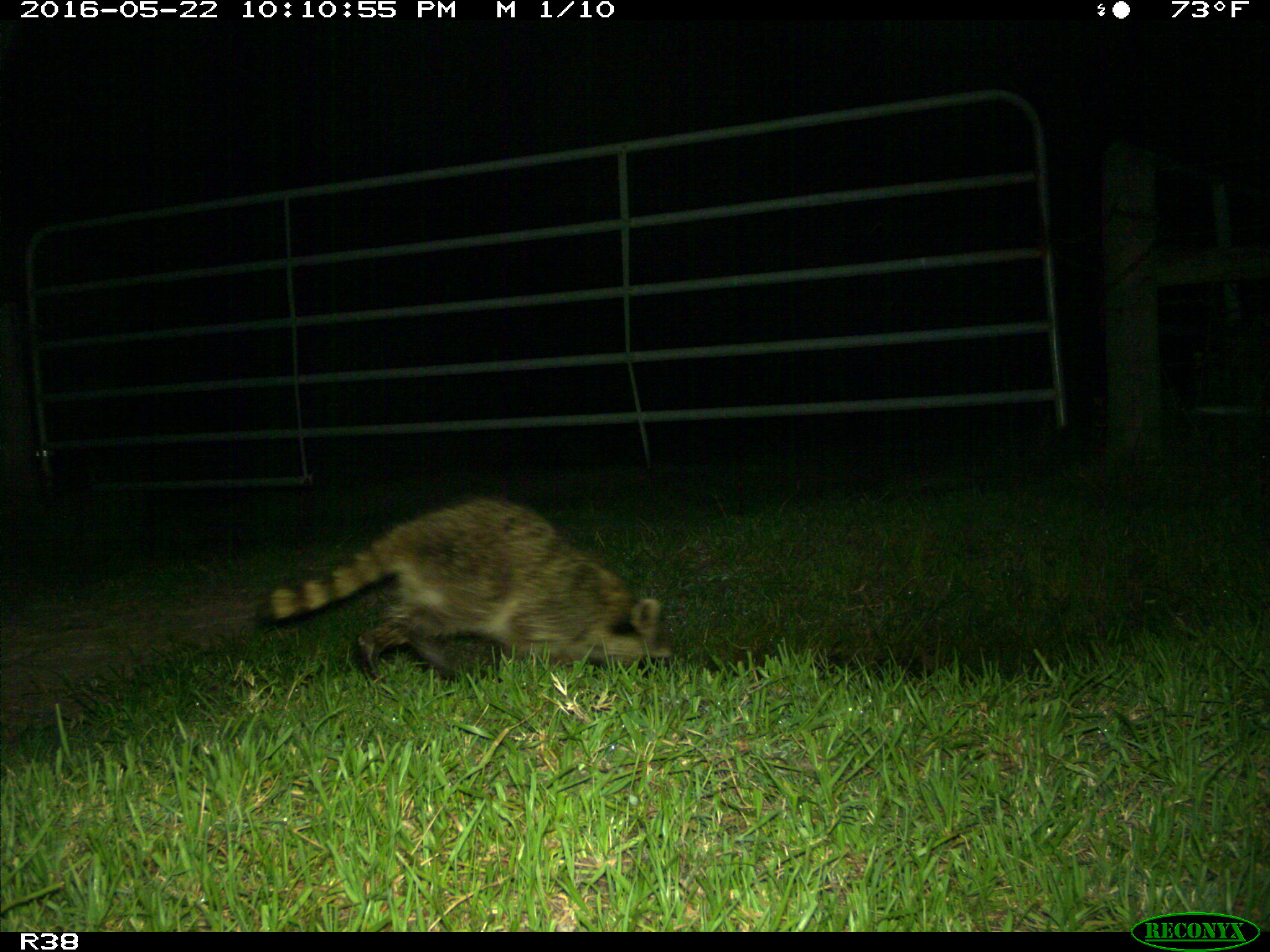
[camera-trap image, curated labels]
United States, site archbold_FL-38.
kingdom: Animalia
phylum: Chordata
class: Mammalia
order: Carnivora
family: Procyonidae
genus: Procyon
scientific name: Procyon lotor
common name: common raccoon